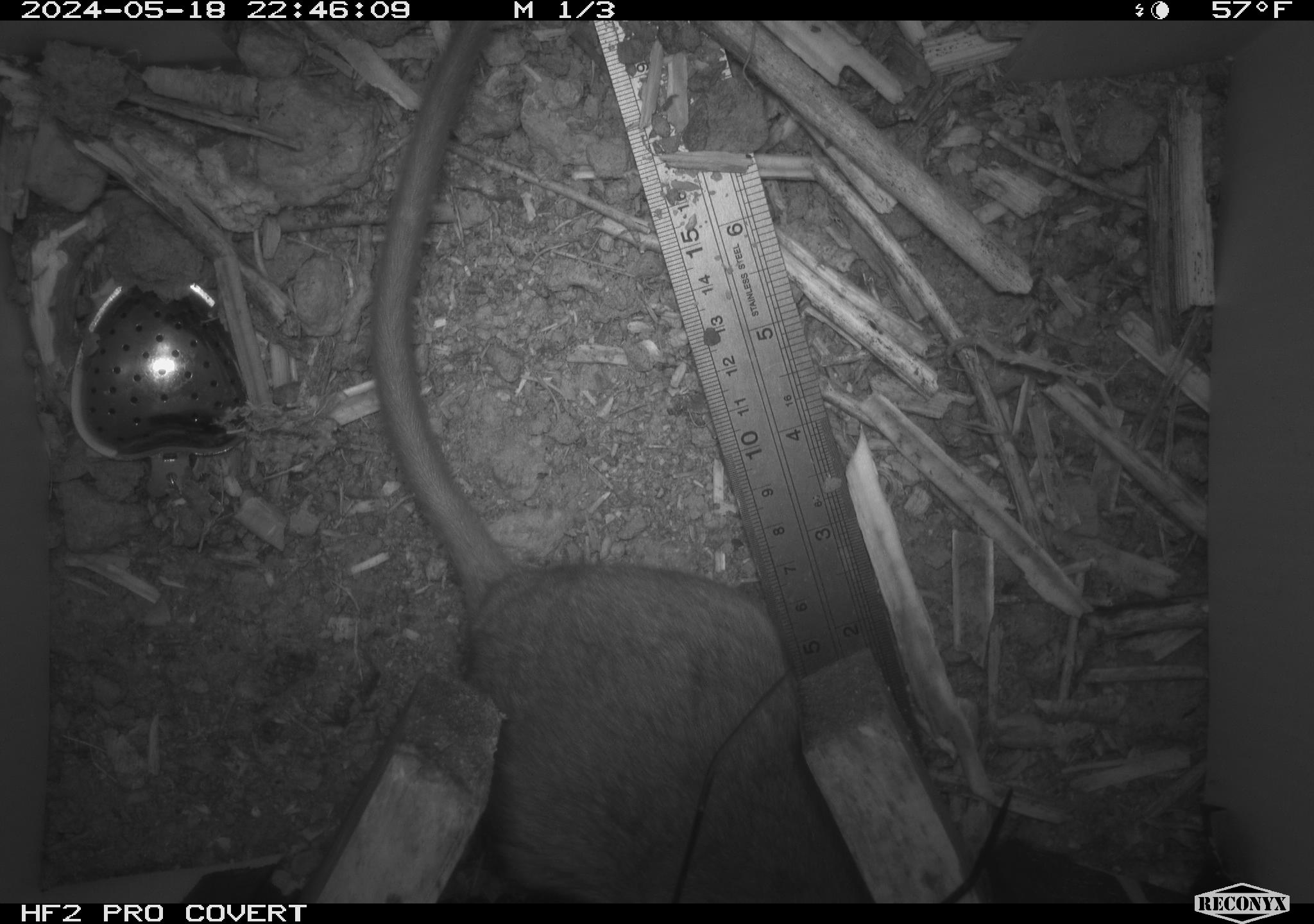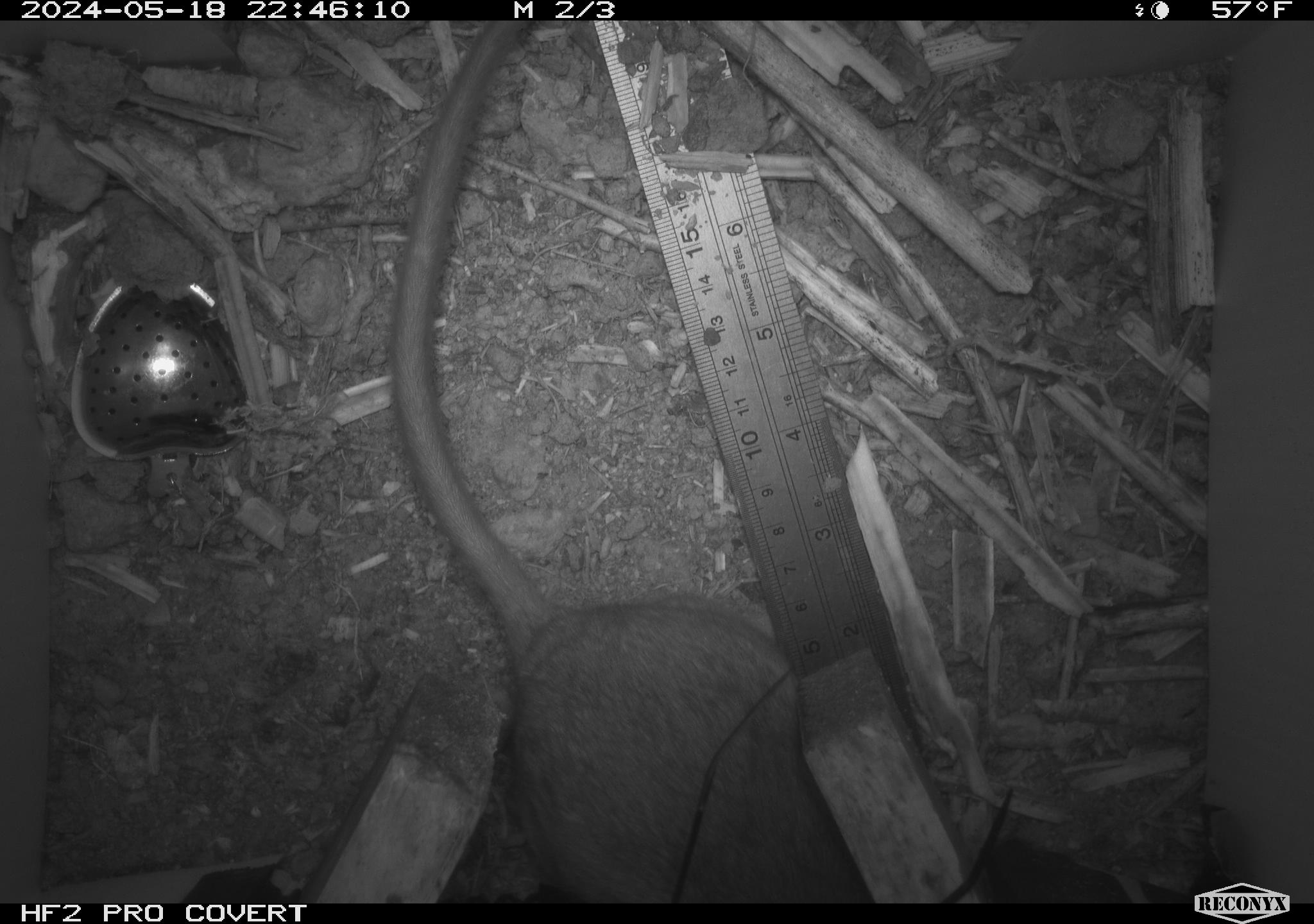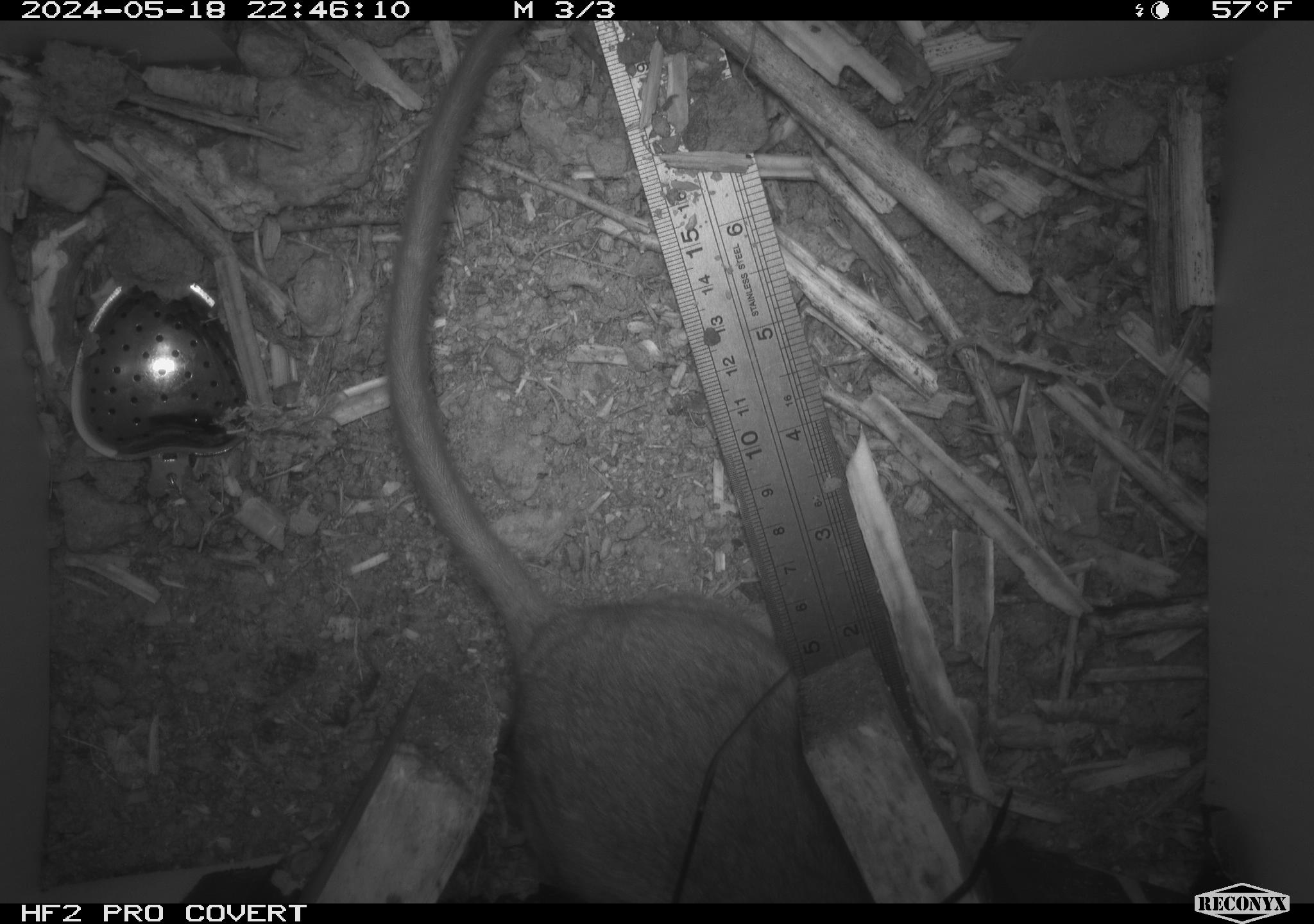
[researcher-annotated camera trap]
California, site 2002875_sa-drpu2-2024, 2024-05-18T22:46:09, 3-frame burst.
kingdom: Animalia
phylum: Chordata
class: Mammalia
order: Rodentia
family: Cricetidae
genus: Neotoma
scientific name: Neotoma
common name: pack rat or woodrat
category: neotoma species